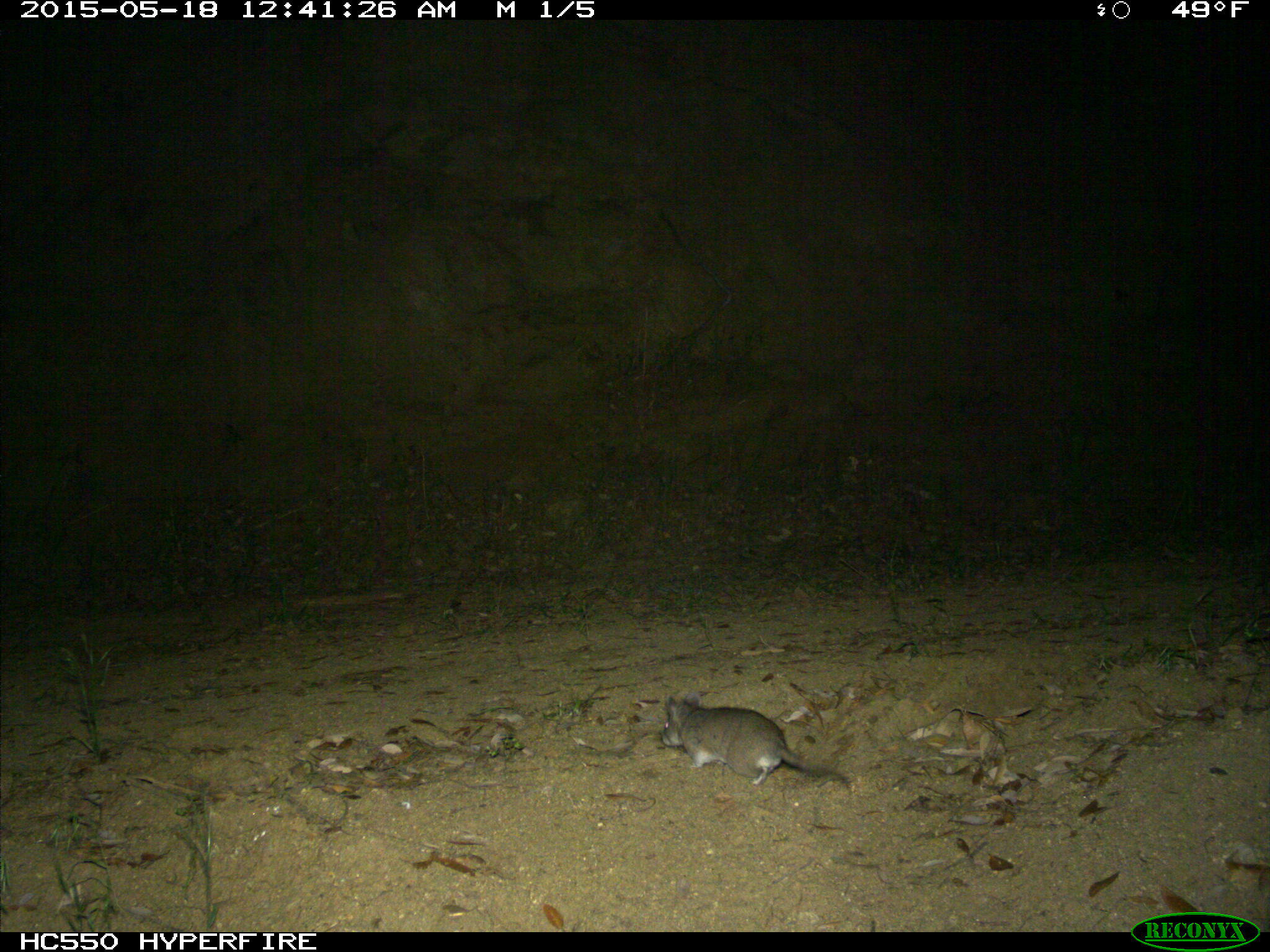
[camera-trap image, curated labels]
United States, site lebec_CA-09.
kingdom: Animalia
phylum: Chordata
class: Mammalia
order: Rodentia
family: Cricetidae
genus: Neotoma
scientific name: Neotoma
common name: pack rat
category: unidentified pack rat